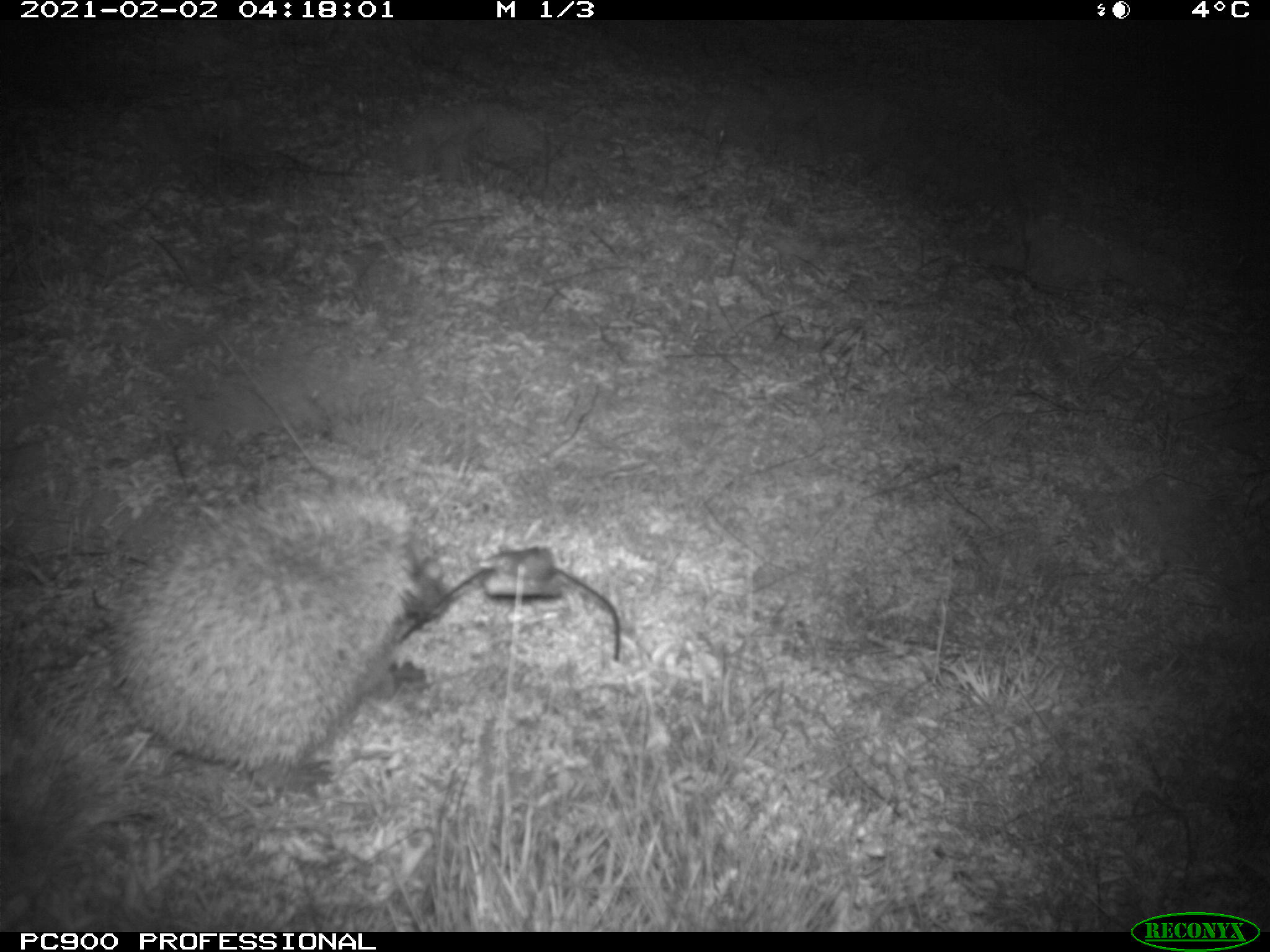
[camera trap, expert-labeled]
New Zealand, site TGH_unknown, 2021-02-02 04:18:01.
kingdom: Animalia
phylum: Chordata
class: Mammalia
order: Eulipotyphla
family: Erinaceidae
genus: Erinaceus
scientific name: Erinaceus europaeus europaeus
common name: european hedgehog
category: hedgehog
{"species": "hedgehog (european hedgehog) (Erinaceus europaeus europaeus)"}